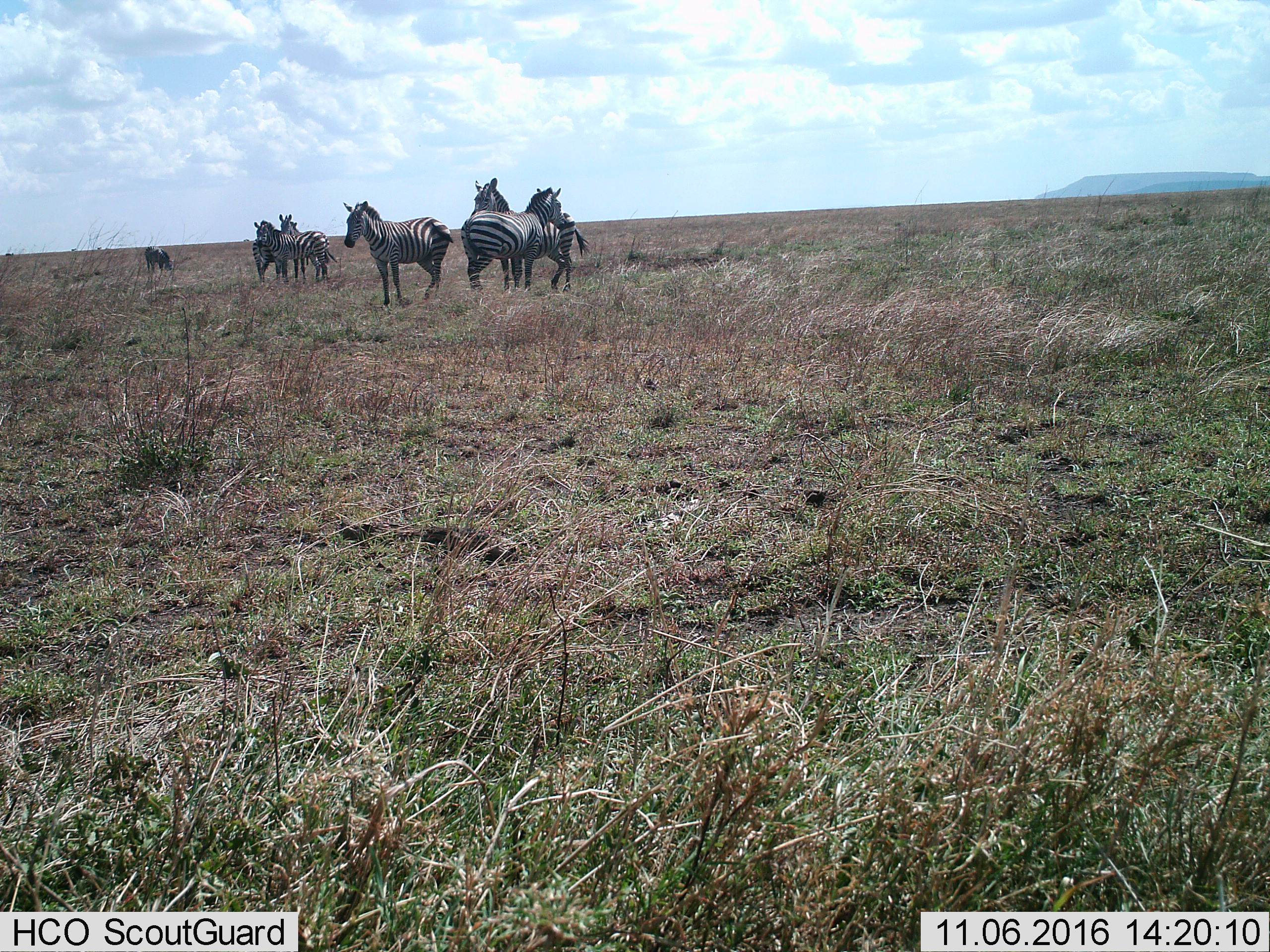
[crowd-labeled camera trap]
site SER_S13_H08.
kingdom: Animalia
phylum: Chordata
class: Mammalia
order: Perissodactyla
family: Equidae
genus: Equus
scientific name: Equus quagga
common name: plains zebra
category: zebraplains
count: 6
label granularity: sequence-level